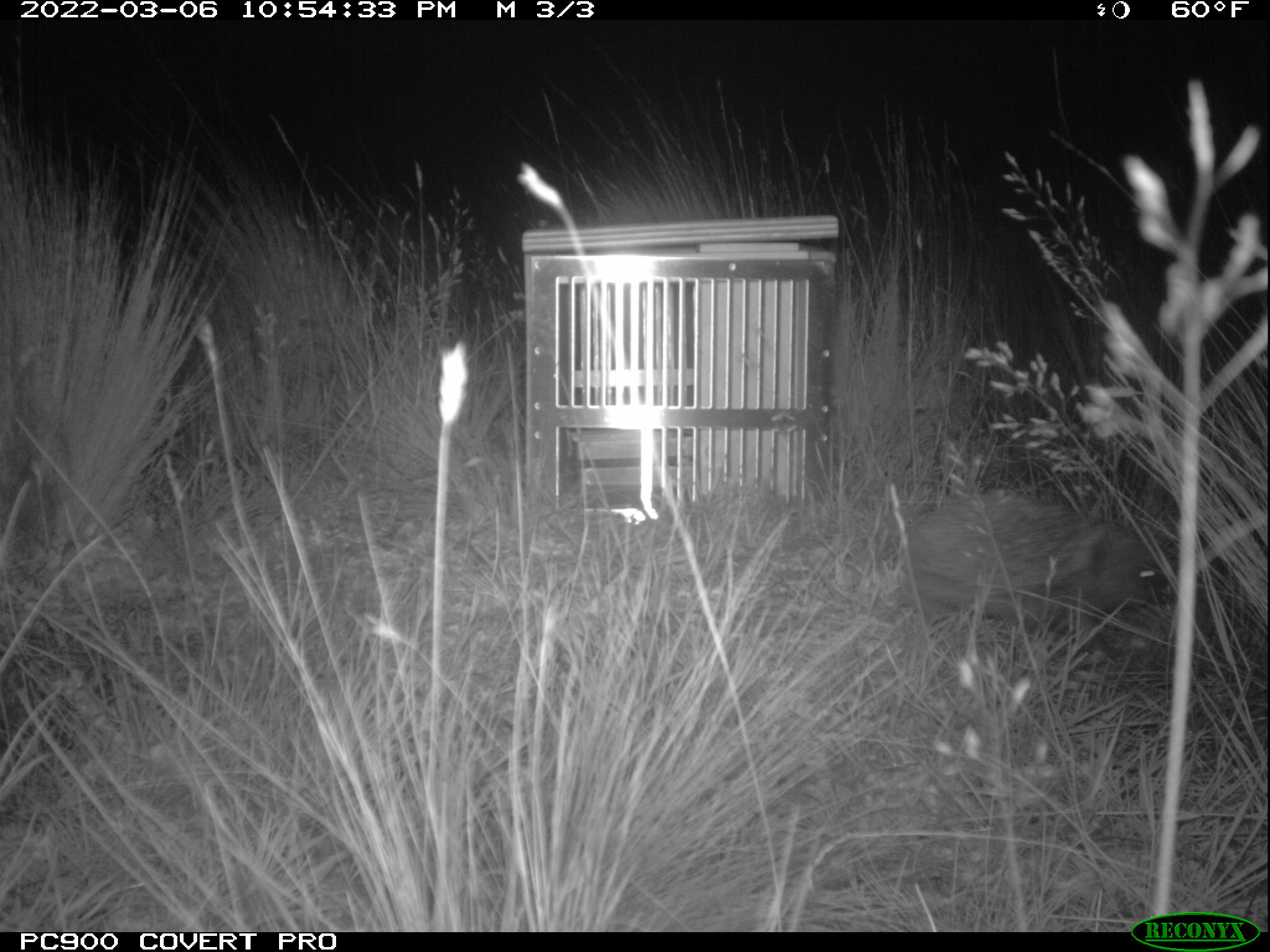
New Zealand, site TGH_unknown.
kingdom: Animalia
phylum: Chordata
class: Mammalia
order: Eulipotyphla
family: Erinaceidae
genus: Erinaceus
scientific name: Erinaceus europaeus europaeus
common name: european hedgehog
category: hedgehog